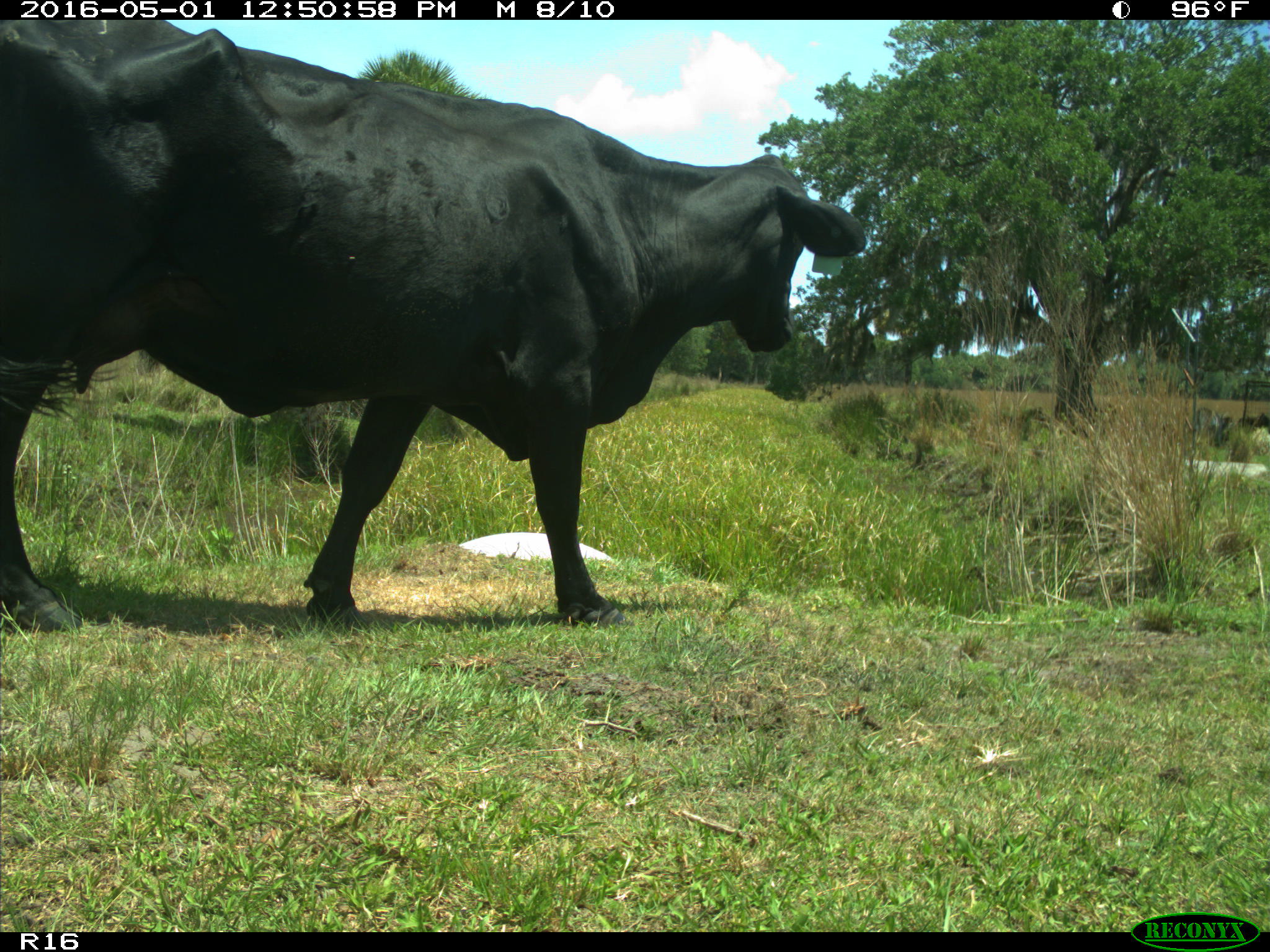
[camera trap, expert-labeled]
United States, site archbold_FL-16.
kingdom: Animalia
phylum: Chordata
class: Mammalia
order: Artiodactyla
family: Bovidae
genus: Bos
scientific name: Bos taurus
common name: domestic cow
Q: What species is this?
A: Bos taurus (domestic cow).